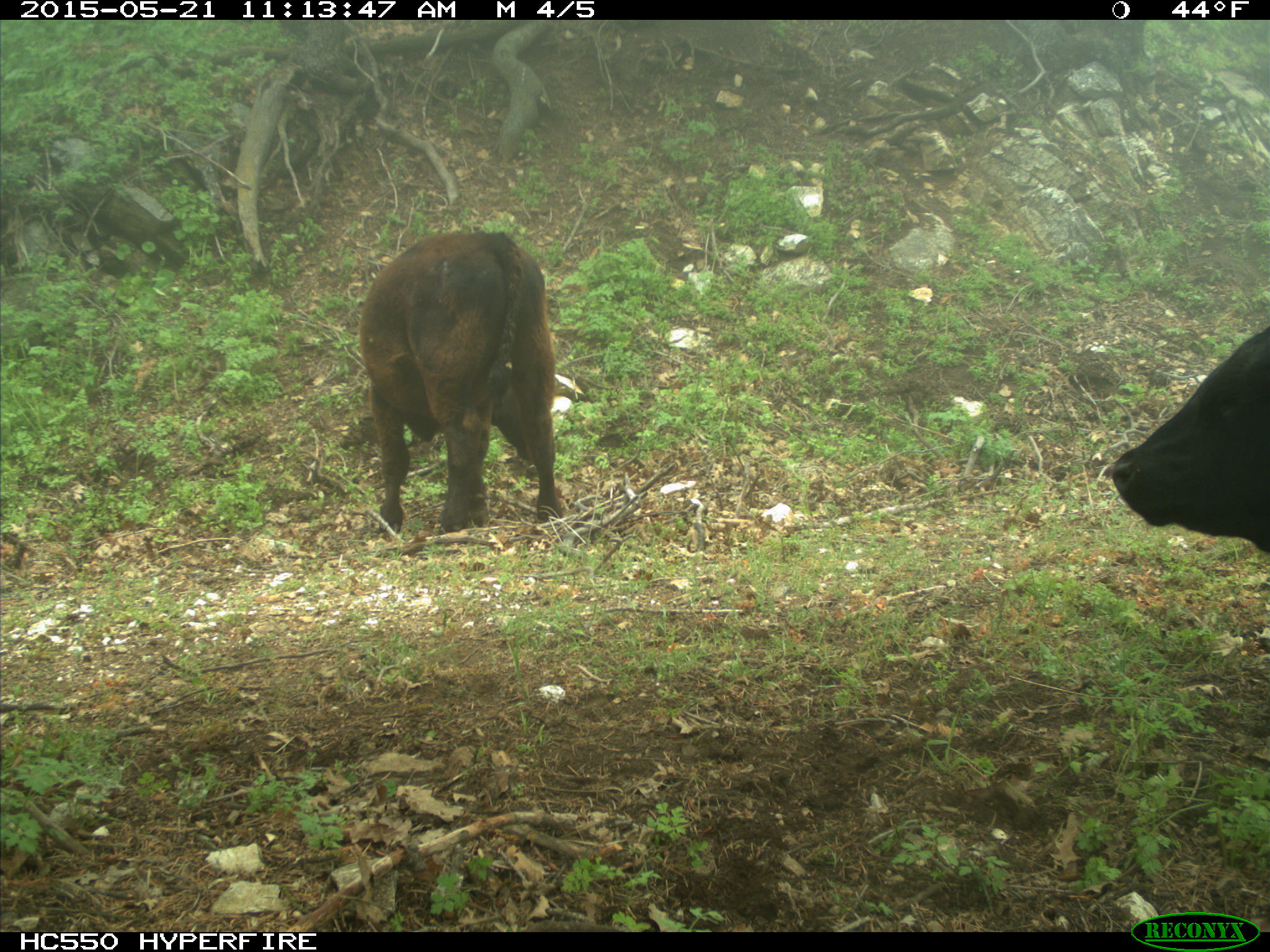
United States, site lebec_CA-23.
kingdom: Animalia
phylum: Chordata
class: Mammalia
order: Artiodactyla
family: Bovidae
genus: Bos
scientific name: Bos taurus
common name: domestic cow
Bos taurus (domestic cow).